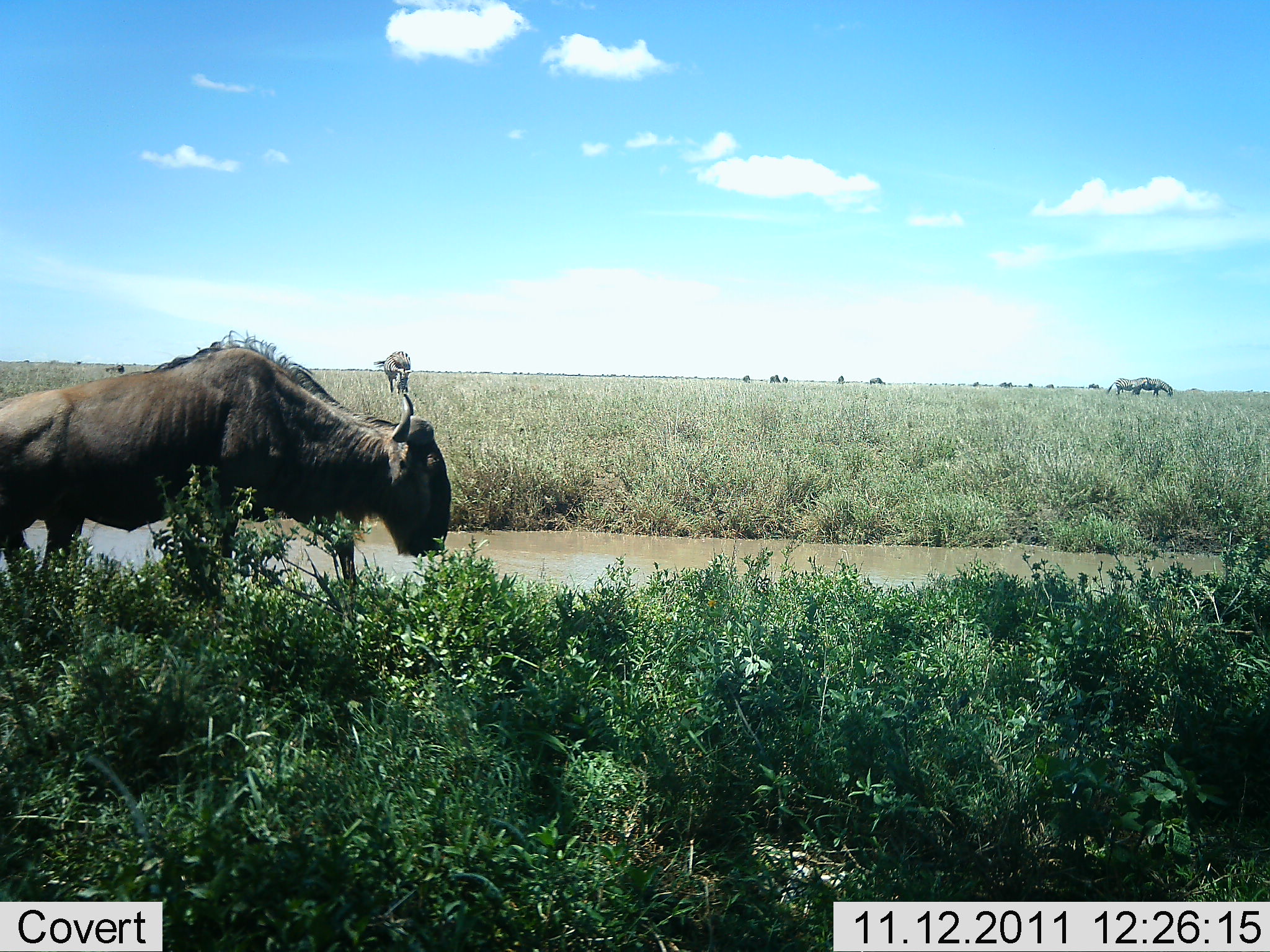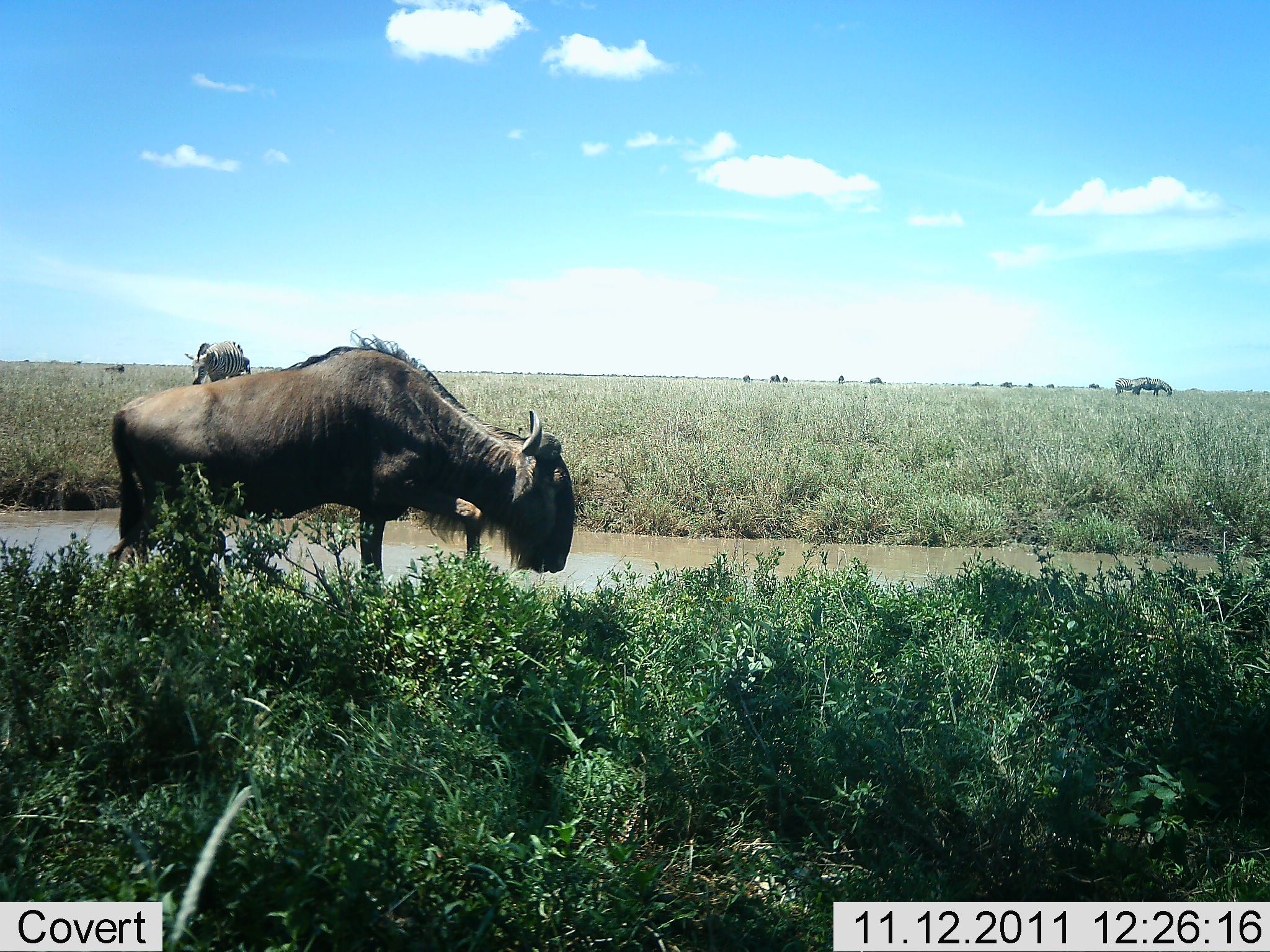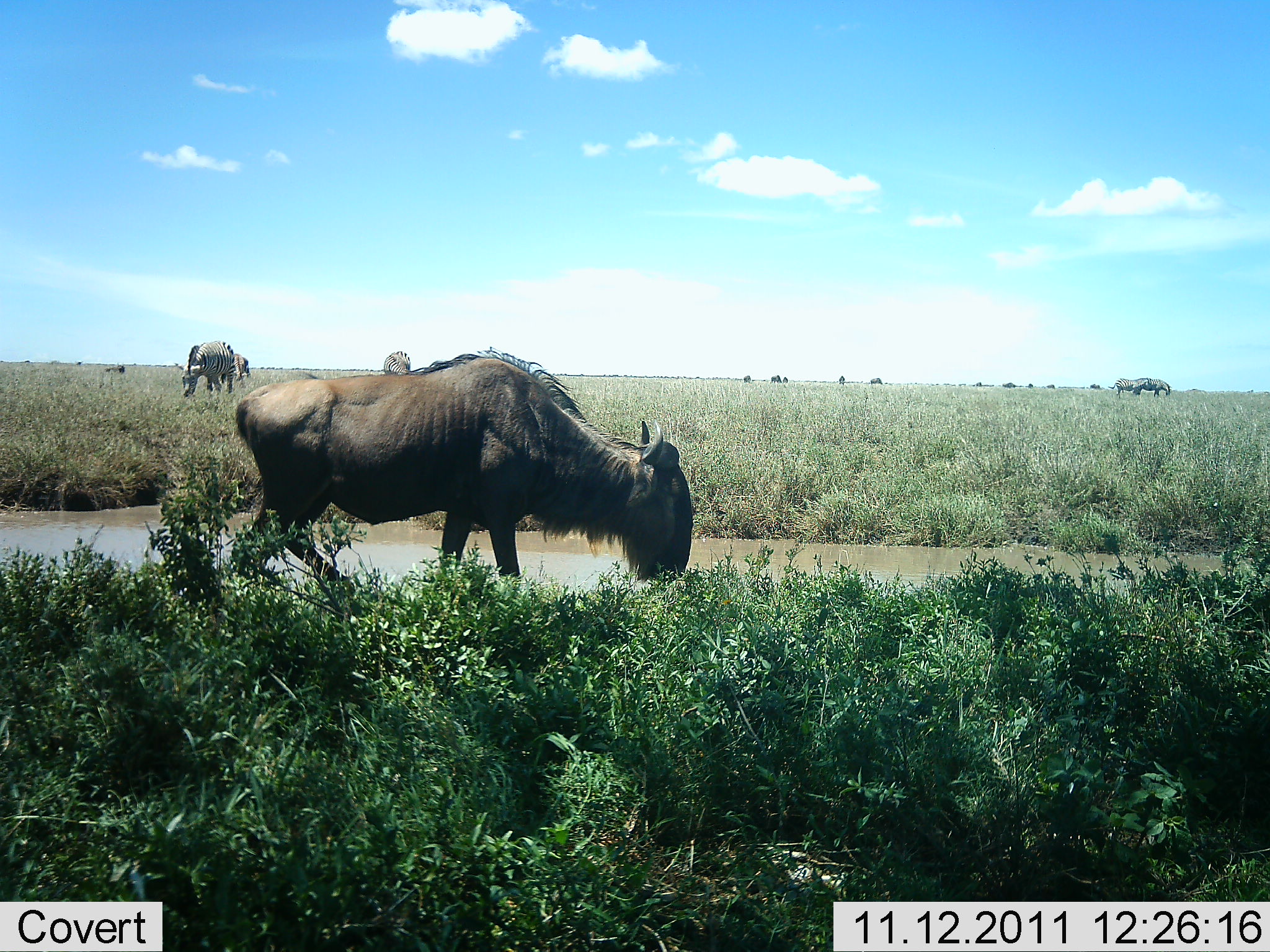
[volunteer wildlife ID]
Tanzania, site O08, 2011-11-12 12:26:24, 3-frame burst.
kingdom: Animalia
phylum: Chordata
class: Mammalia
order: Artiodactyla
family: Bovidae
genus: Connochaetes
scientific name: Connochaetes taurinus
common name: blue wildebeest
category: wildebeest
Wildebeest (blue wildebeest) (Connochaetes taurinus), count 1. Behavior (volunteer vote fractions): standing 21%, resting 0%, moving 95%, interacting 0%. Young present (vote fraction): 0%. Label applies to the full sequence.